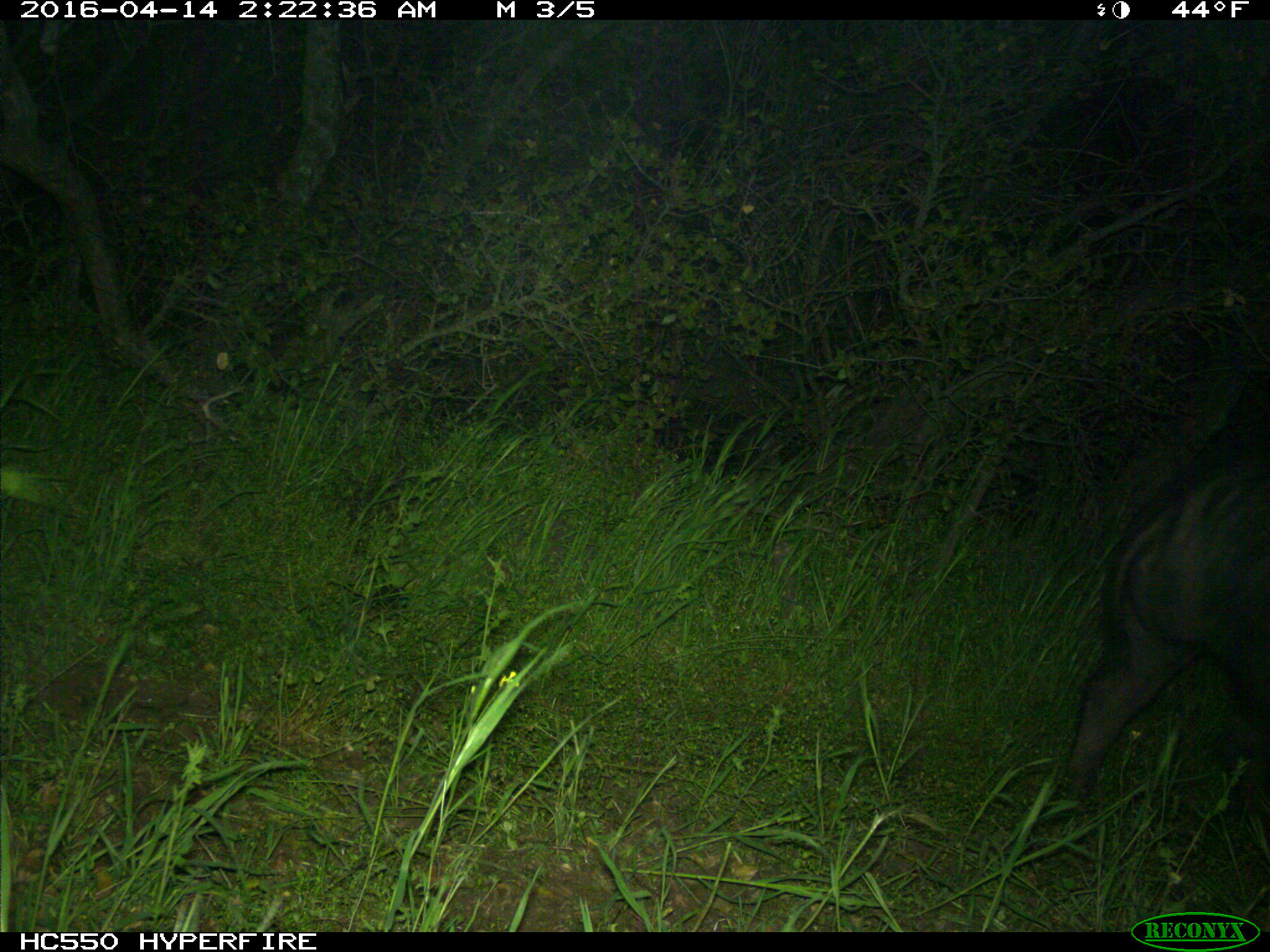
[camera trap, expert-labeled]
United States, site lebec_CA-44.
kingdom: Animalia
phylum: Chordata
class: Mammalia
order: Artiodactyla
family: Suidae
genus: Sus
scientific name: Sus scrofa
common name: wild boar